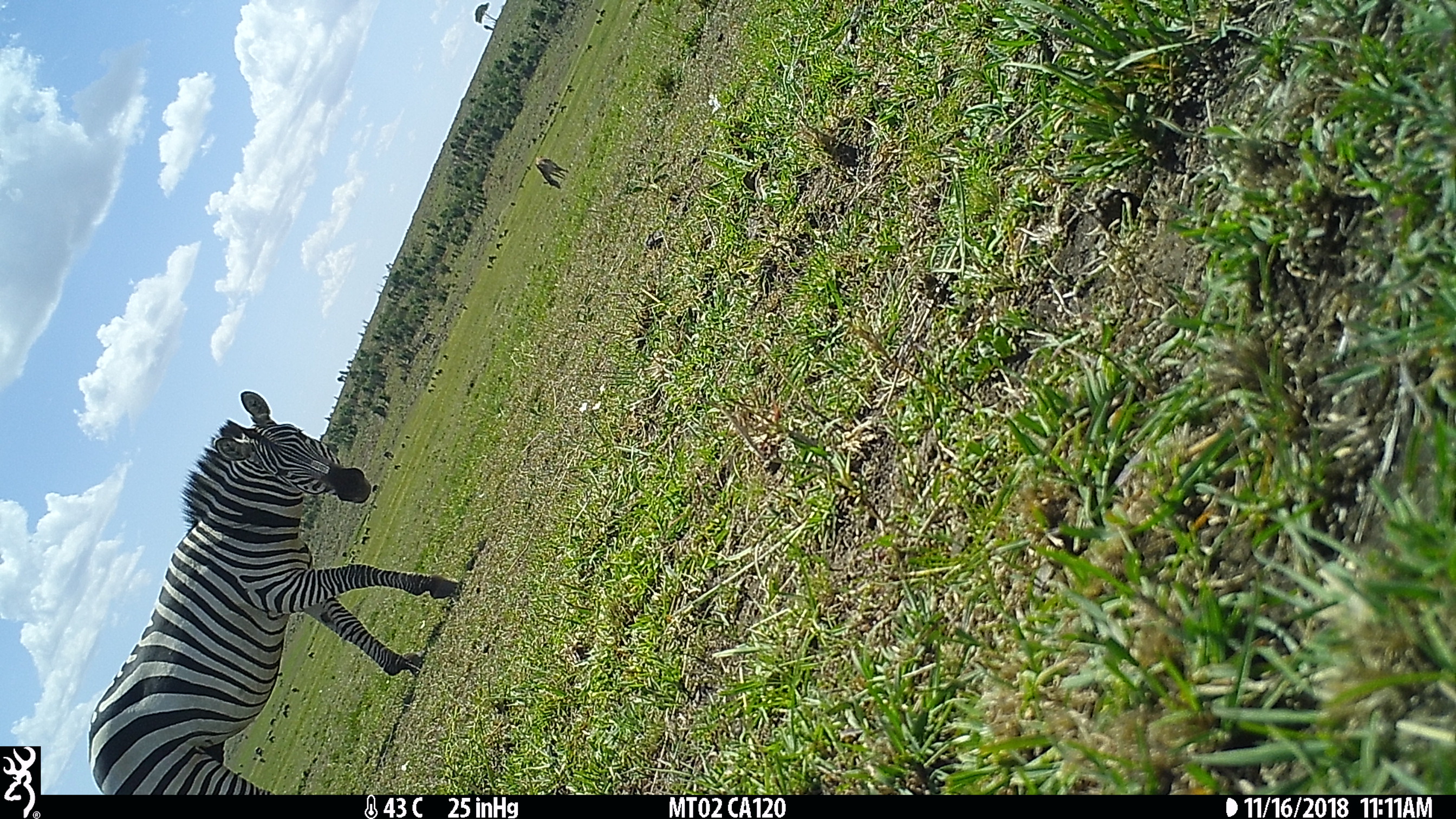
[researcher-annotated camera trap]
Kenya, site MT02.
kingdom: Animalia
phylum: Chordata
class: Mammalia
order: Perissodactyla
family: Equidae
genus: Equus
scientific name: Equus quagga burchellii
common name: burchell's zebra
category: zebra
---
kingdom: Animalia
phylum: Chordata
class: Mammalia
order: Artiodactyla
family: Bovidae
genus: Aepyceros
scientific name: Aepyceros melampus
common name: impala